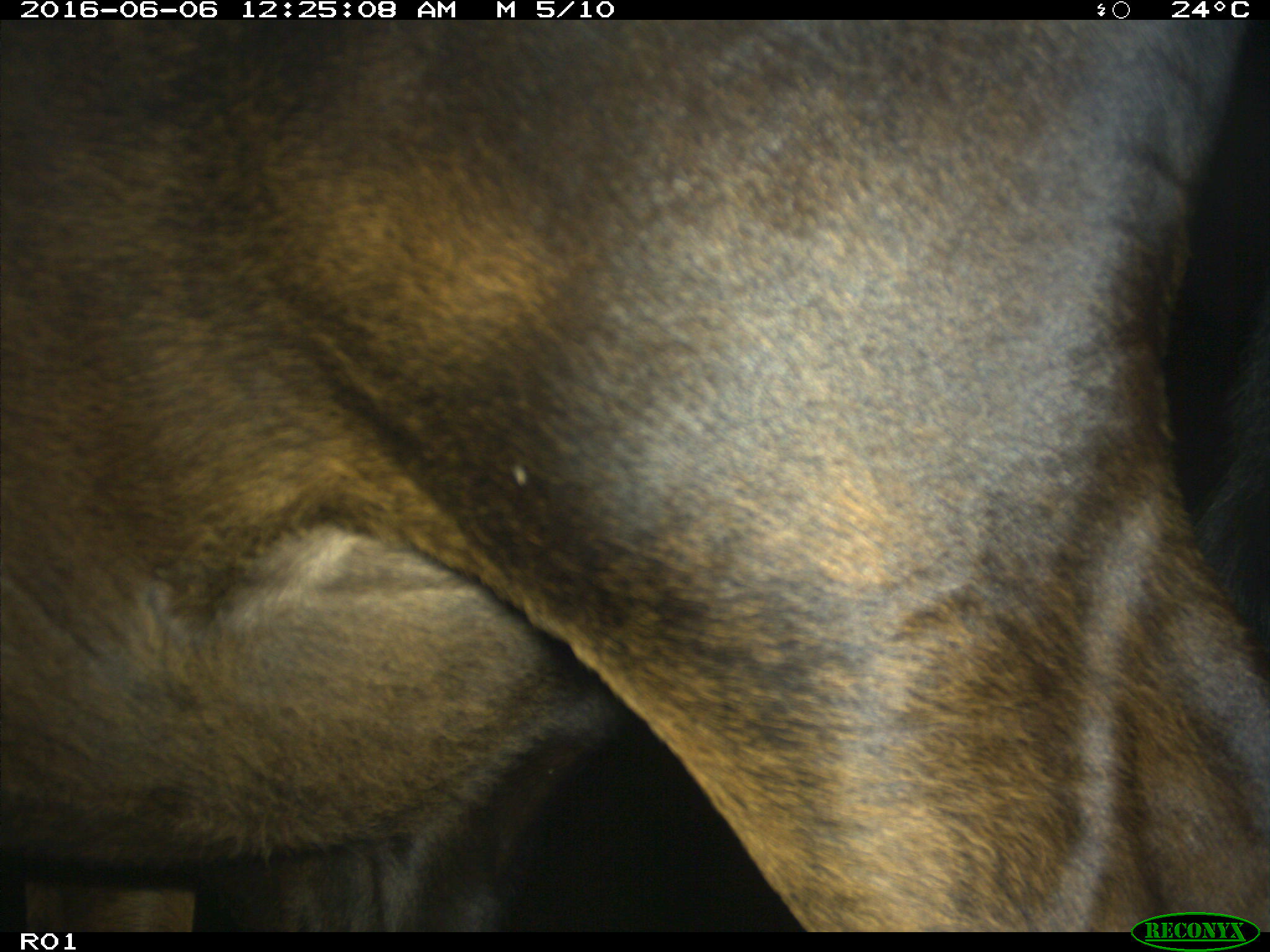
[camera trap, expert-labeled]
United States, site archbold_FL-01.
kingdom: Animalia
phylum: Chordata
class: Mammalia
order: Artiodactyla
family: Bovidae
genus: Bos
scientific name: Bos taurus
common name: domestic cow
Bos taurus (domestic cow).